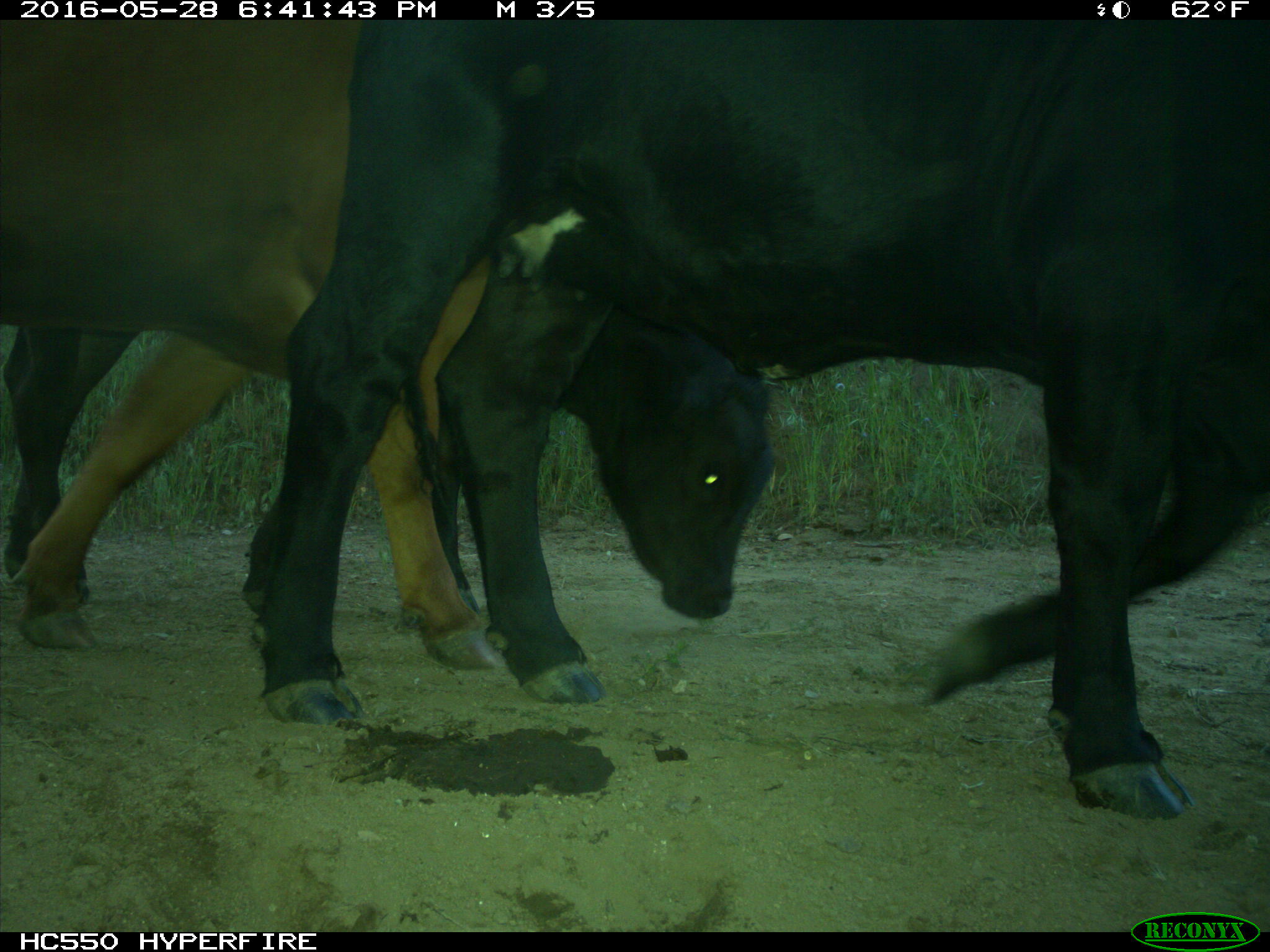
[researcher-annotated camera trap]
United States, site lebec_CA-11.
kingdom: Animalia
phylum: Chordata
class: Mammalia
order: Artiodactyla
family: Bovidae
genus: Bos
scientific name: Bos taurus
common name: domestic cow